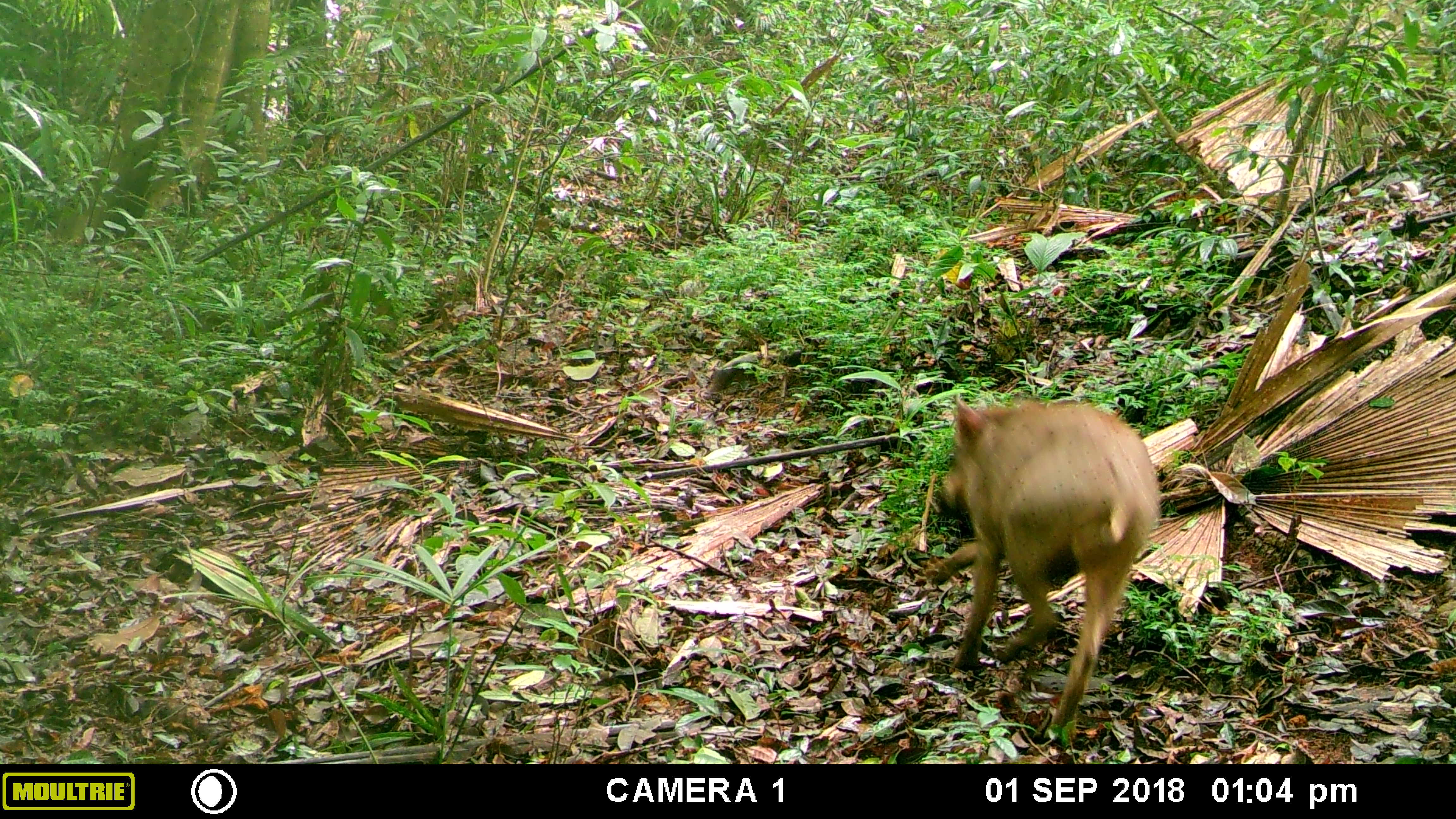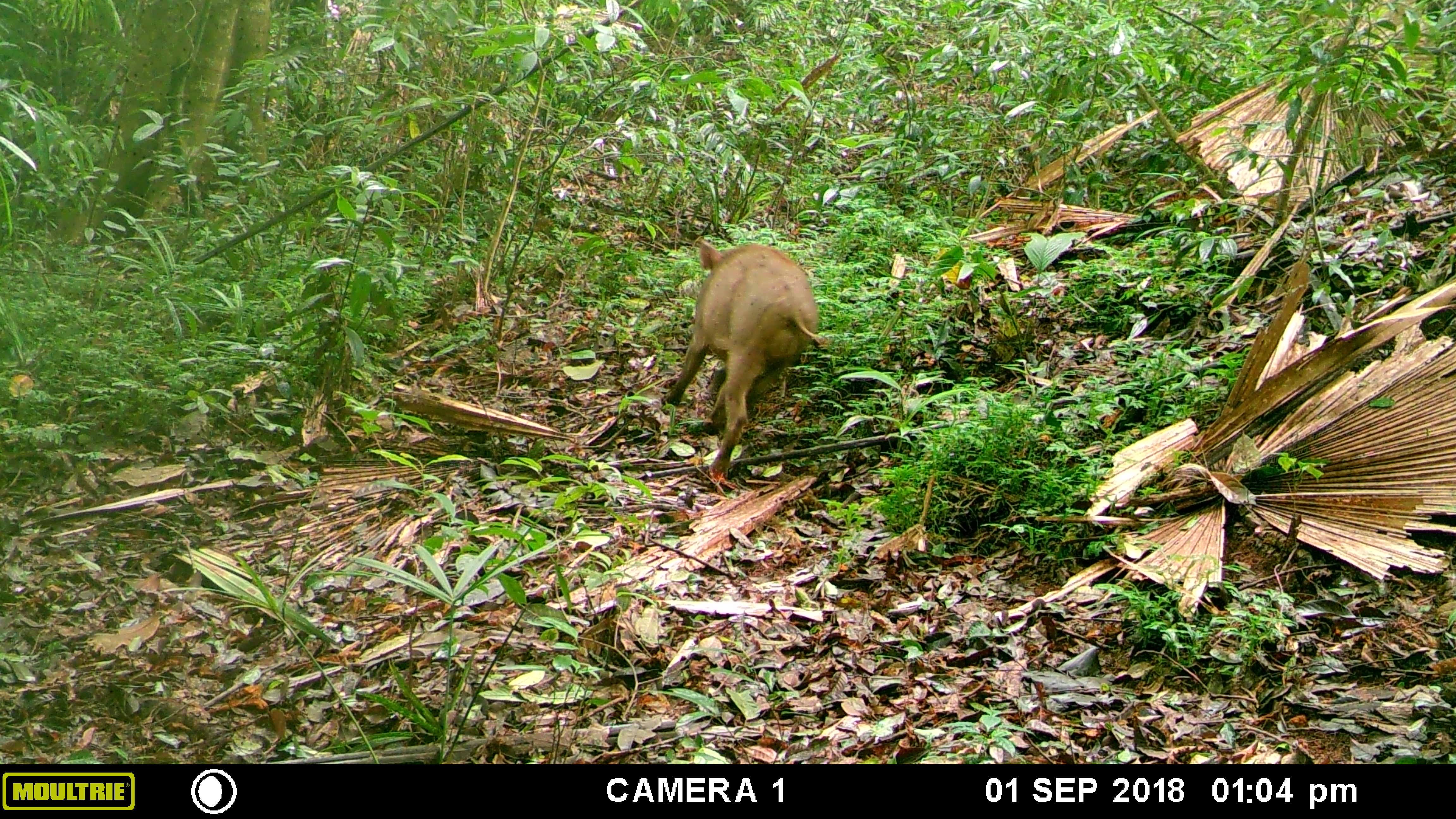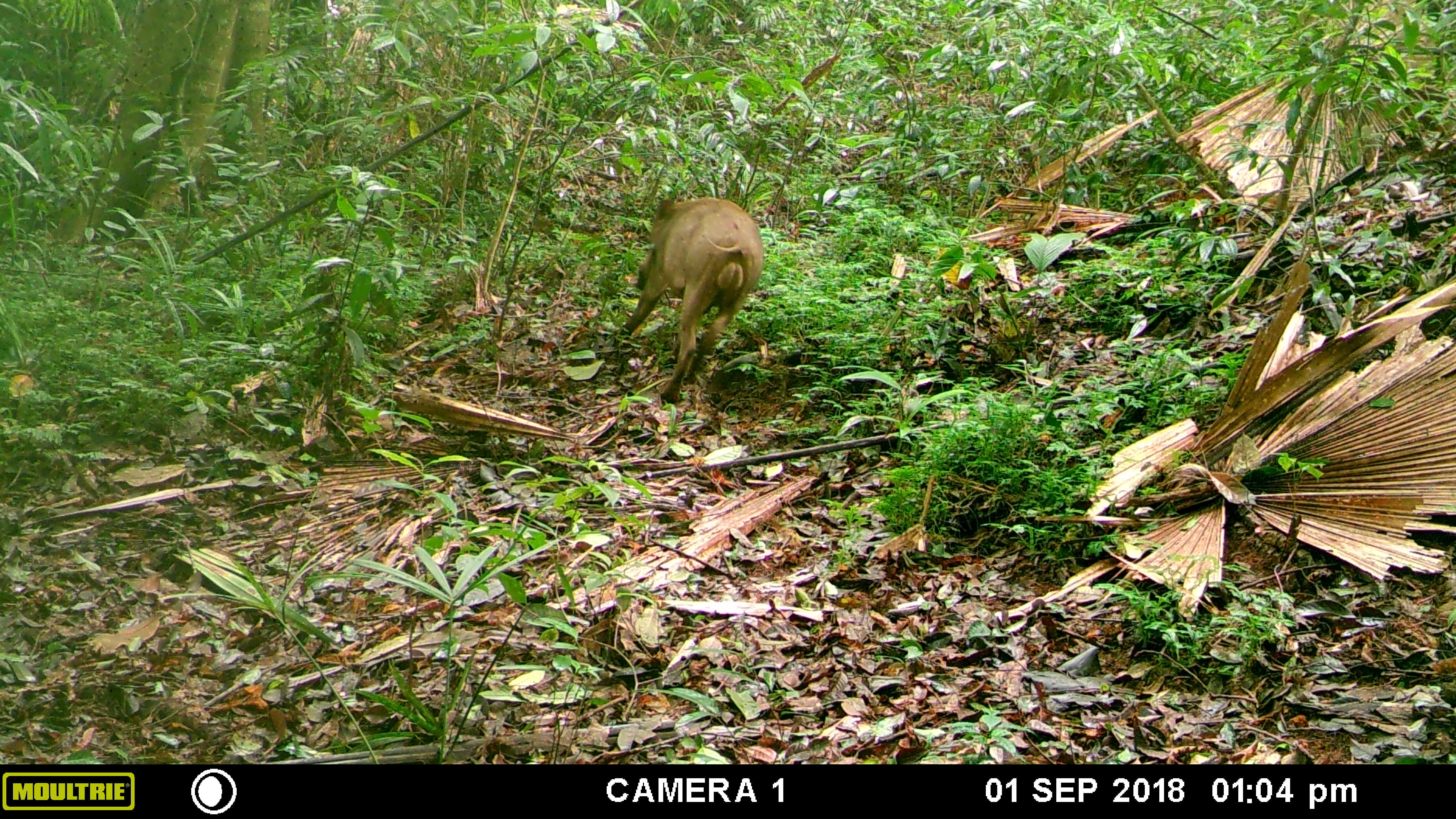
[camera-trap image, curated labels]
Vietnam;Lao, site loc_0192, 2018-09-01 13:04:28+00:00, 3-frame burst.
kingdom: Animalia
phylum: Chordata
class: Mammalia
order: Artiodactyla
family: Suidae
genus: Sus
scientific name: Sus scrofa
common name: eurasian wild pig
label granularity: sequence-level